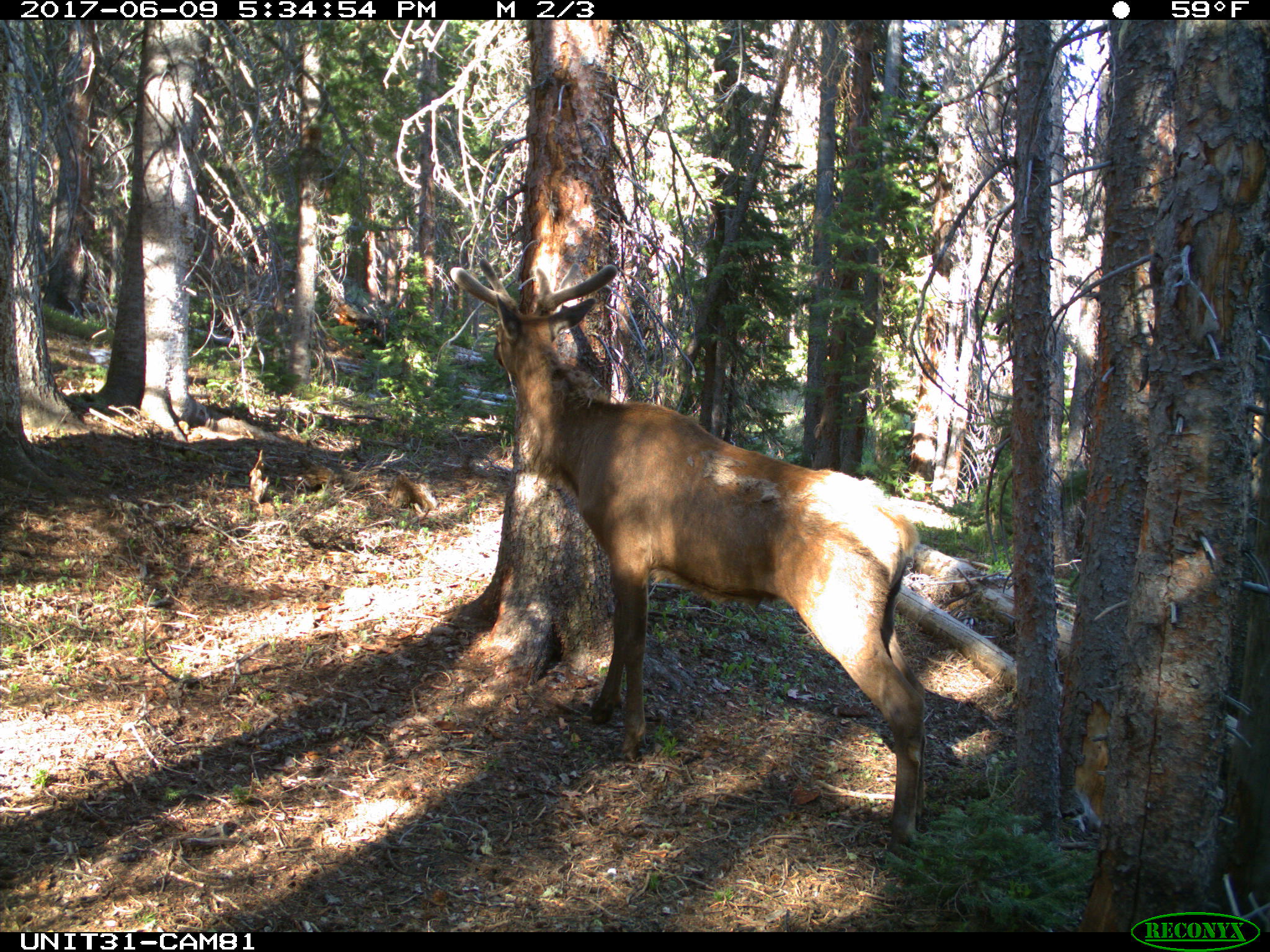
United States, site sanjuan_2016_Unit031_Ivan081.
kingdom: Animalia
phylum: Chordata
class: Mammalia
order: Artiodactyla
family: Cervidae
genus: Cervus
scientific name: Cervus elaphus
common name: red deer